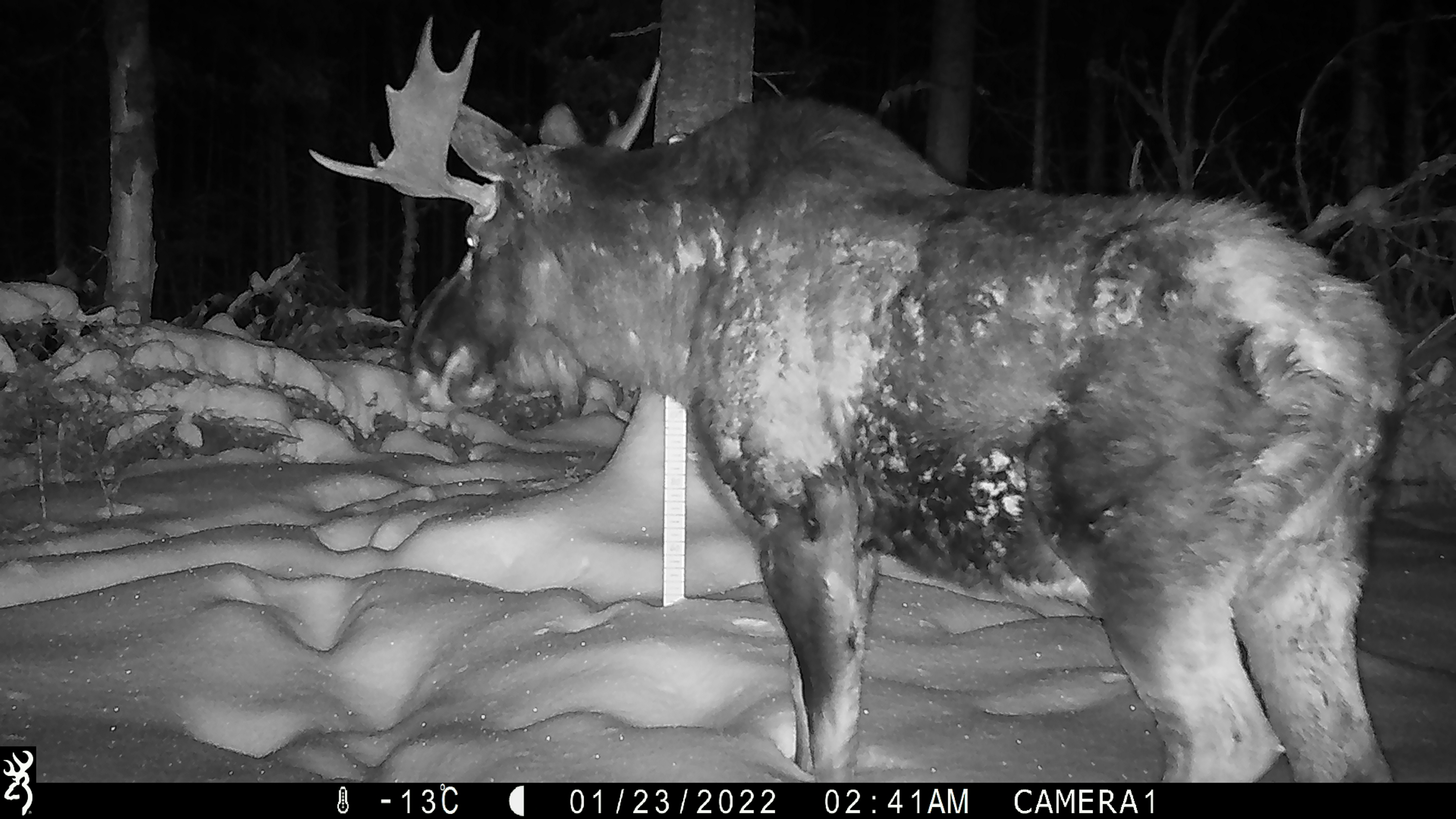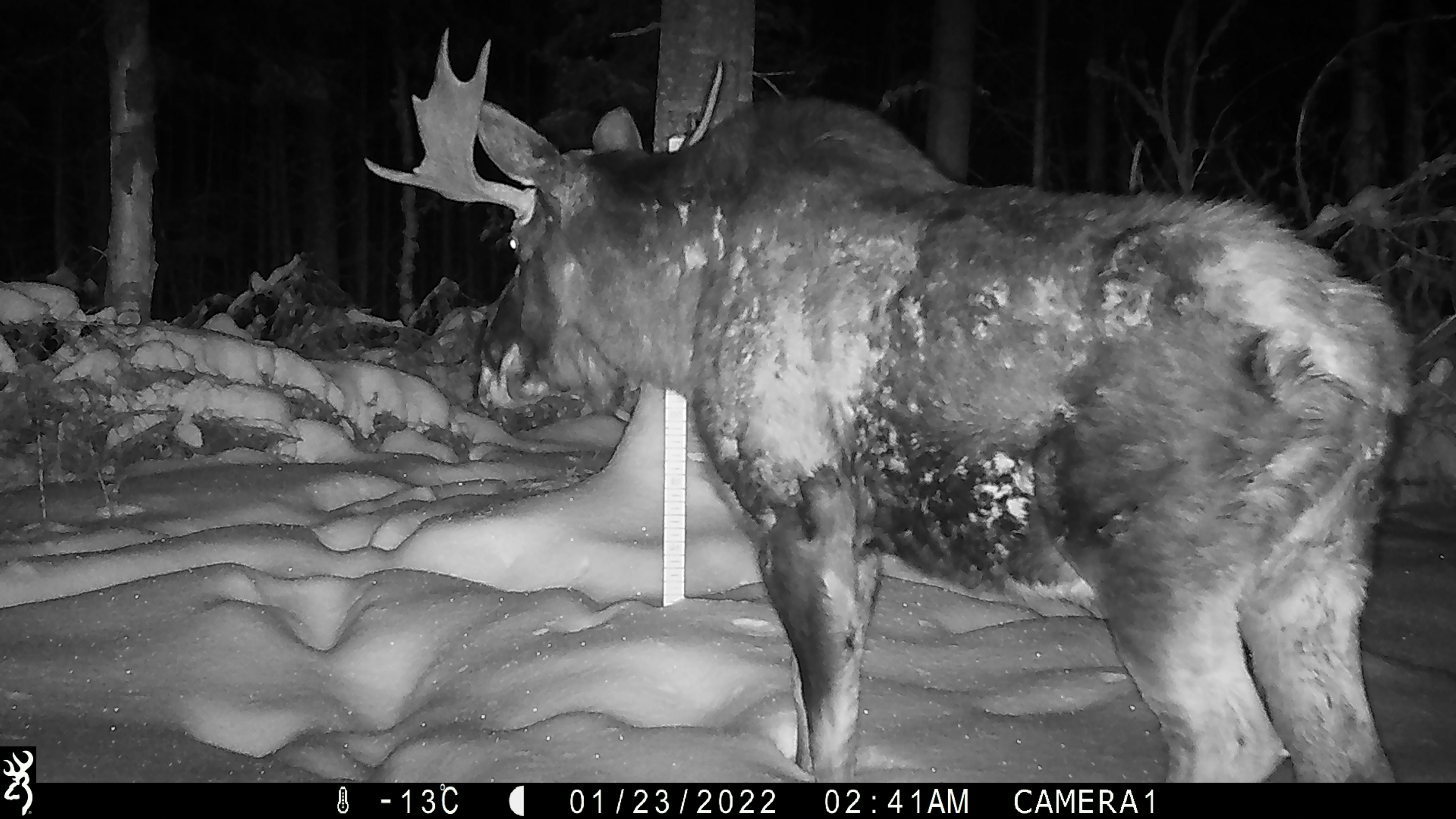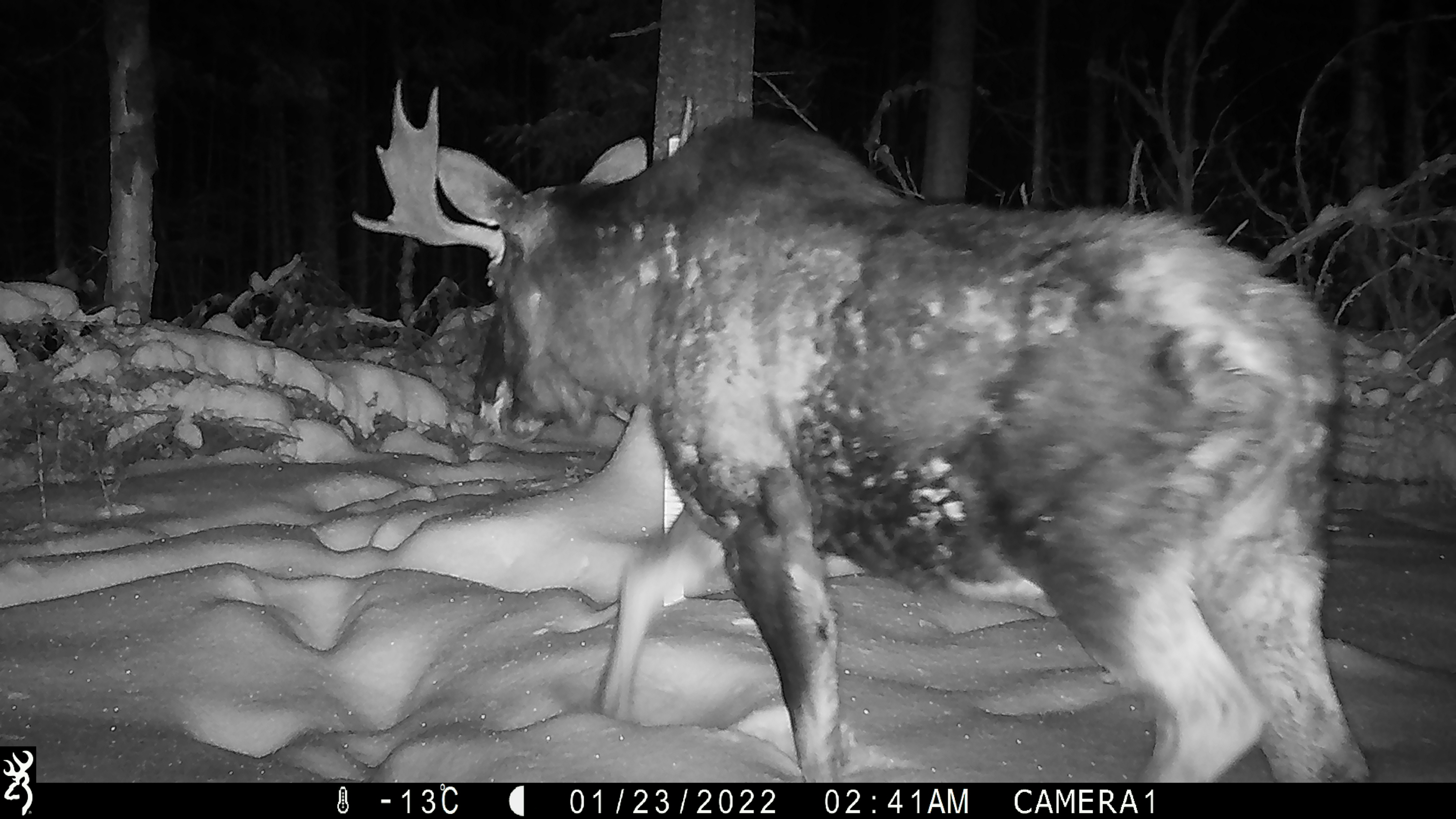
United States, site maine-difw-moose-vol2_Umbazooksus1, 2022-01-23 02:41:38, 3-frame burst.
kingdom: Animalia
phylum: Chordata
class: Mammalia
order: Artiodactyla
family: Cervidae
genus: Alces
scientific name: Alces alces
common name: moose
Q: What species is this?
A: Moose (Alces alces).